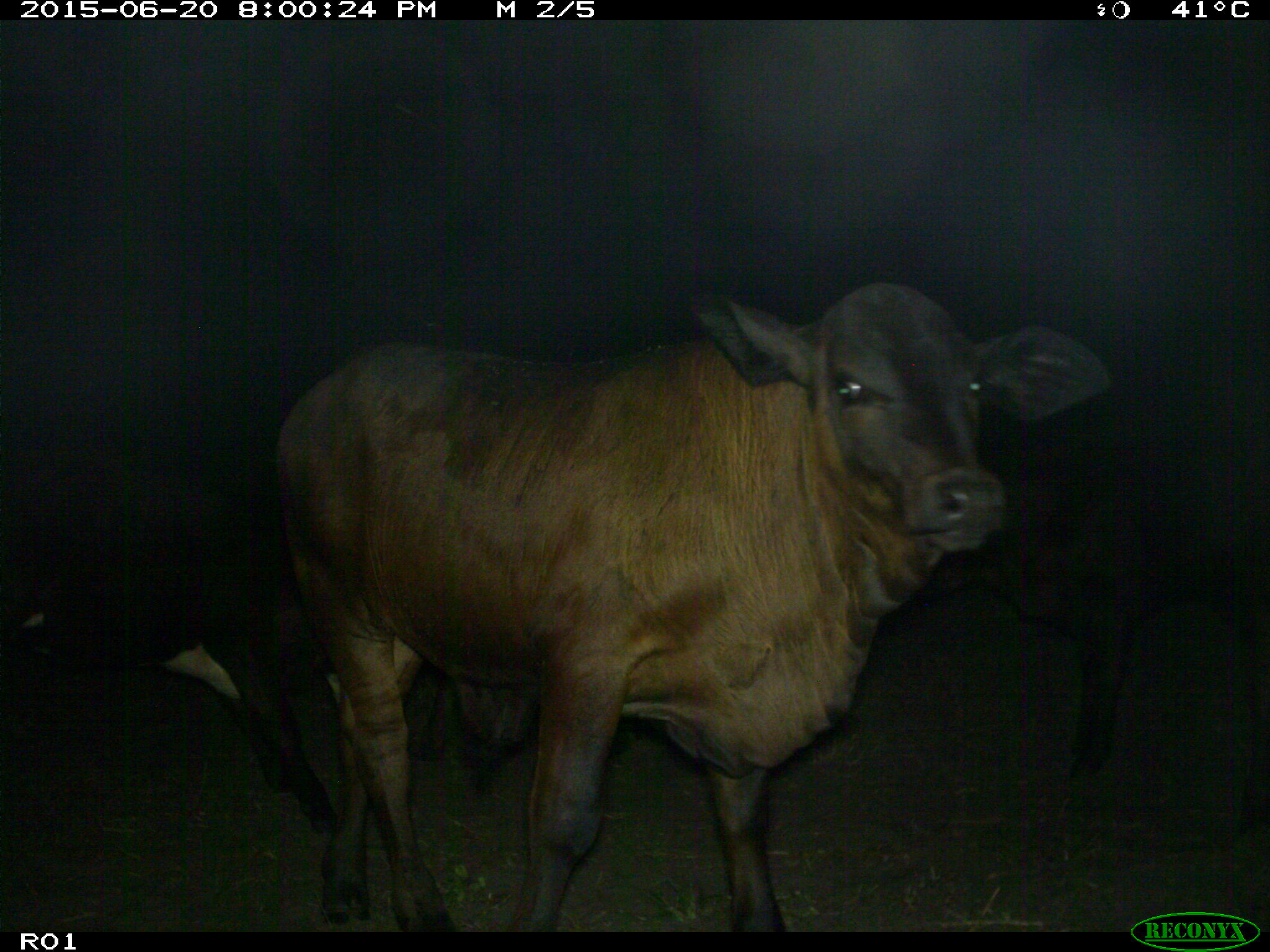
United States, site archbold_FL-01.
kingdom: Animalia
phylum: Chordata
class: Mammalia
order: Artiodactyla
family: Bovidae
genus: Bos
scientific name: Bos taurus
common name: domestic cow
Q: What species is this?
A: Bos taurus (domestic cow).